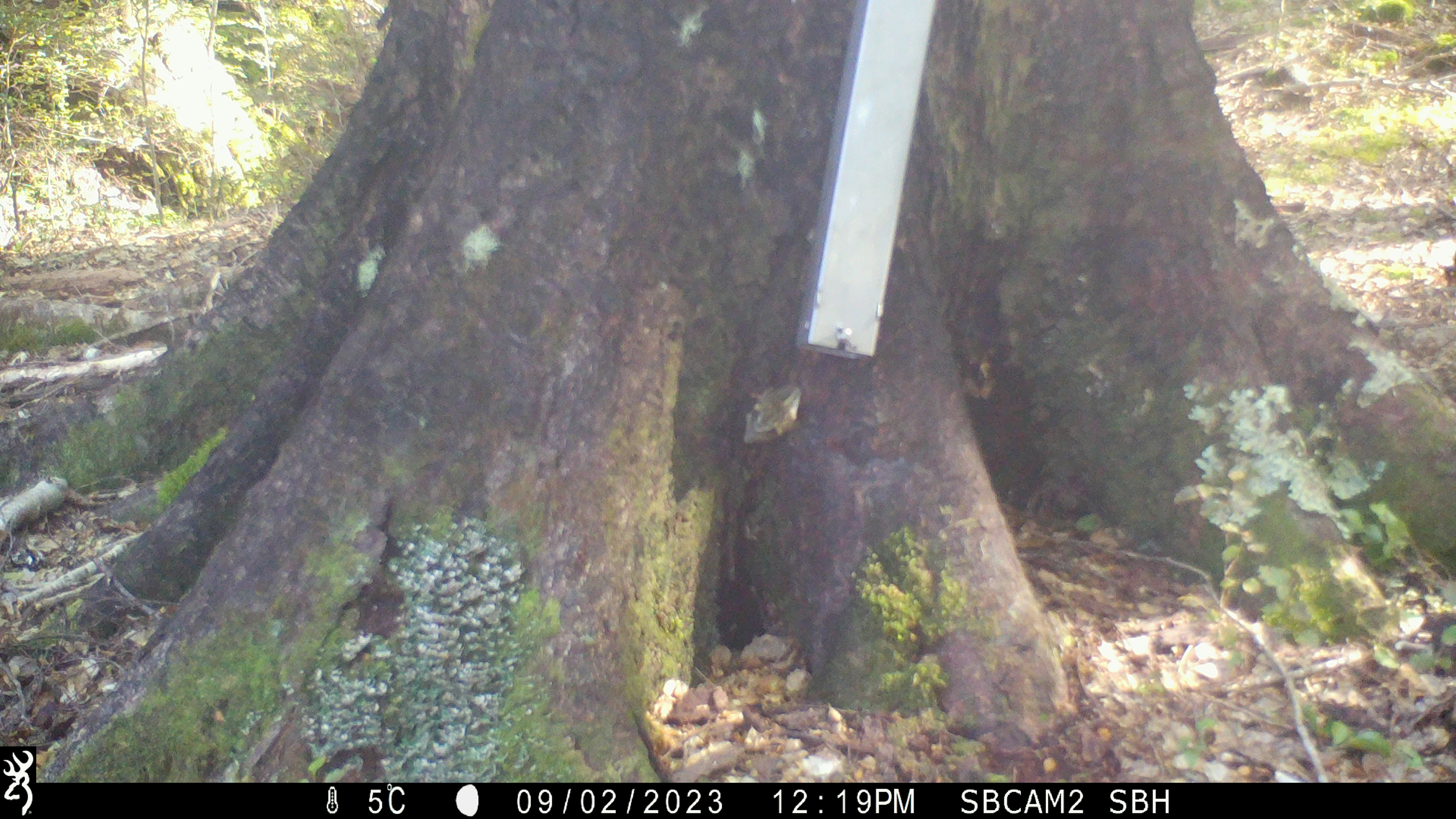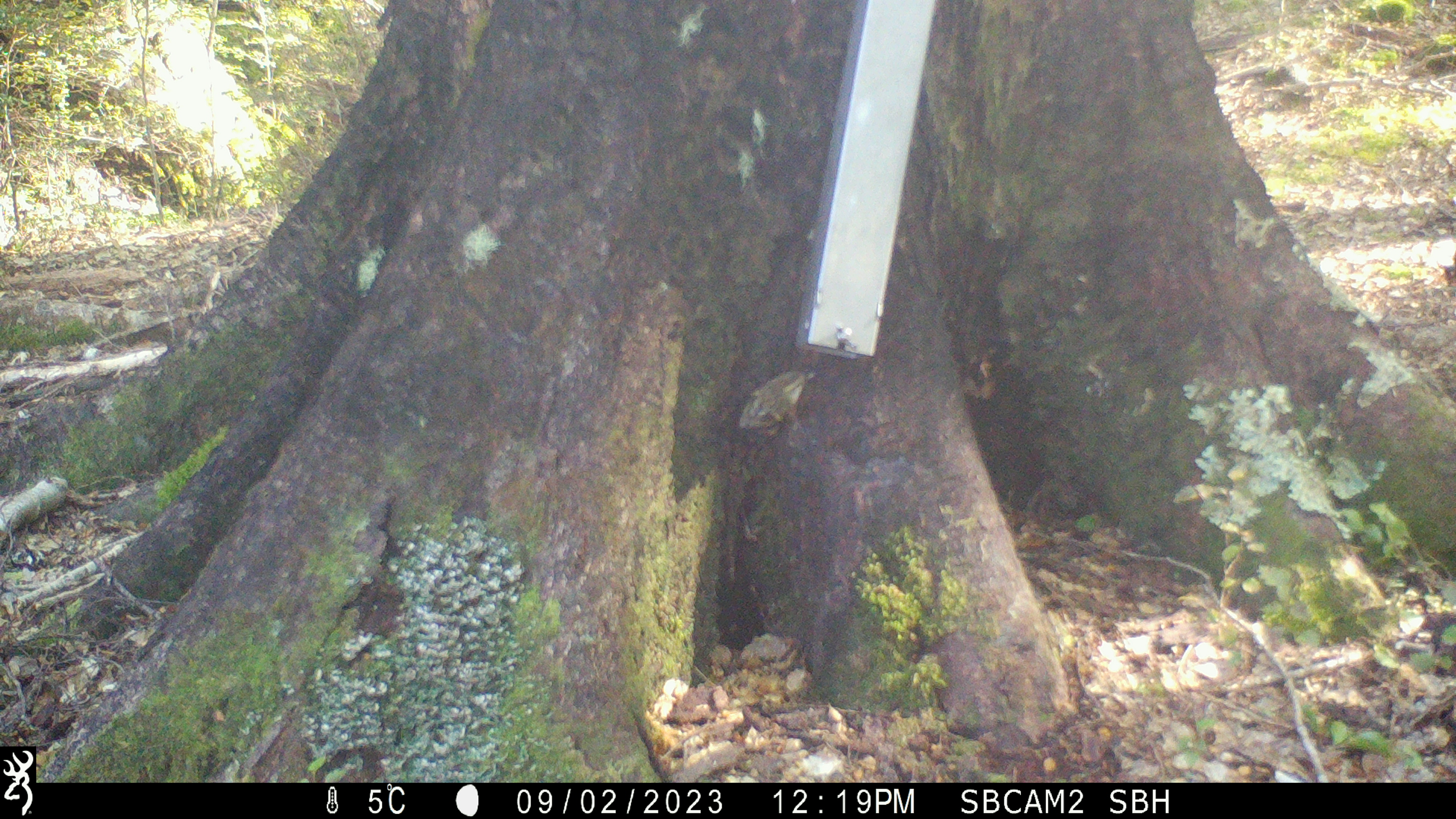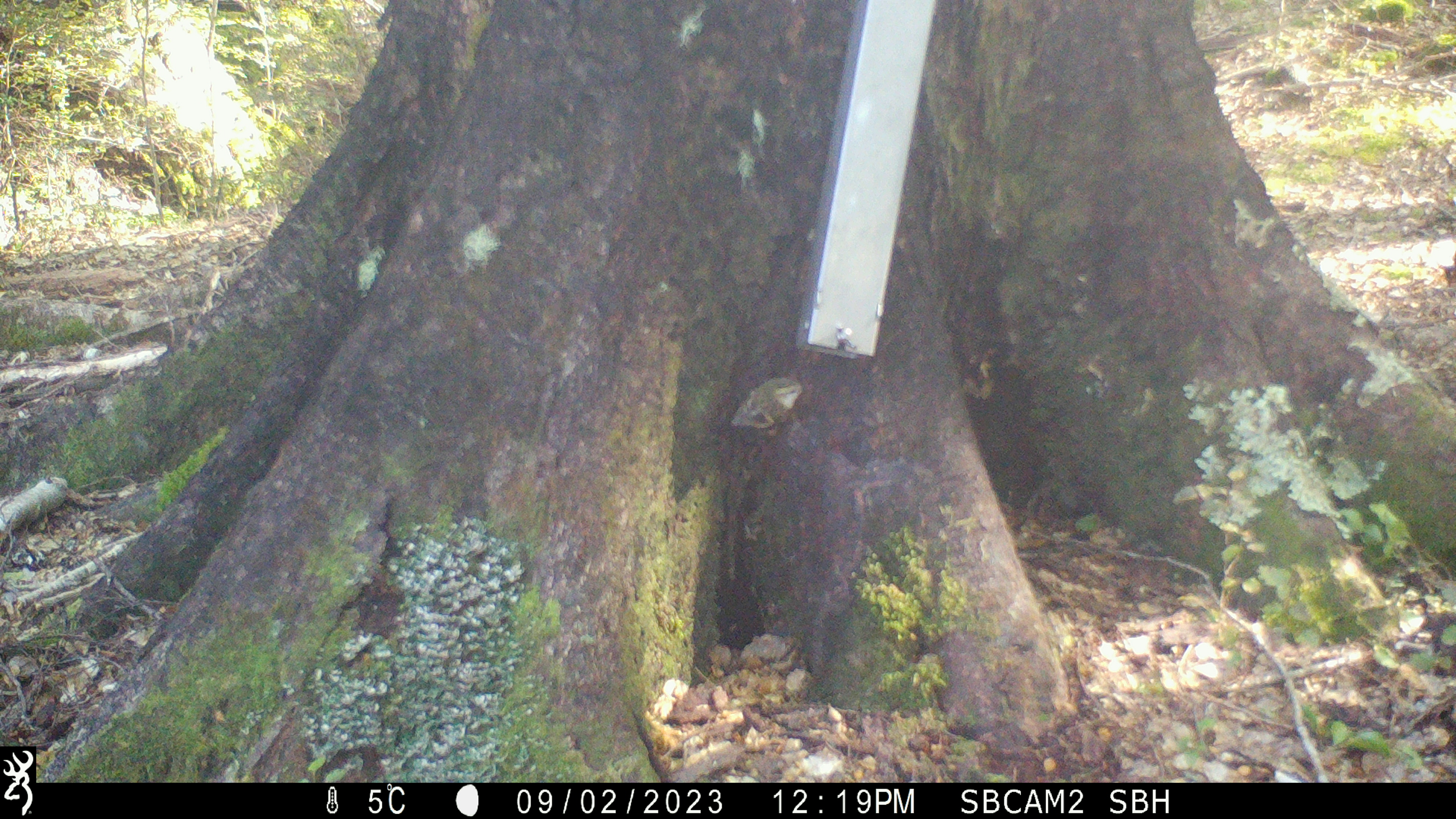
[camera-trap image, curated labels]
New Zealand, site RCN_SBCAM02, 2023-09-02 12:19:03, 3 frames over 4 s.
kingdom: Animalia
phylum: Chordata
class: Aves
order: Passeriformes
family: Acanthisittidae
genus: Acanthisitta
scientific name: Acanthisitta chloris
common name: rifleman